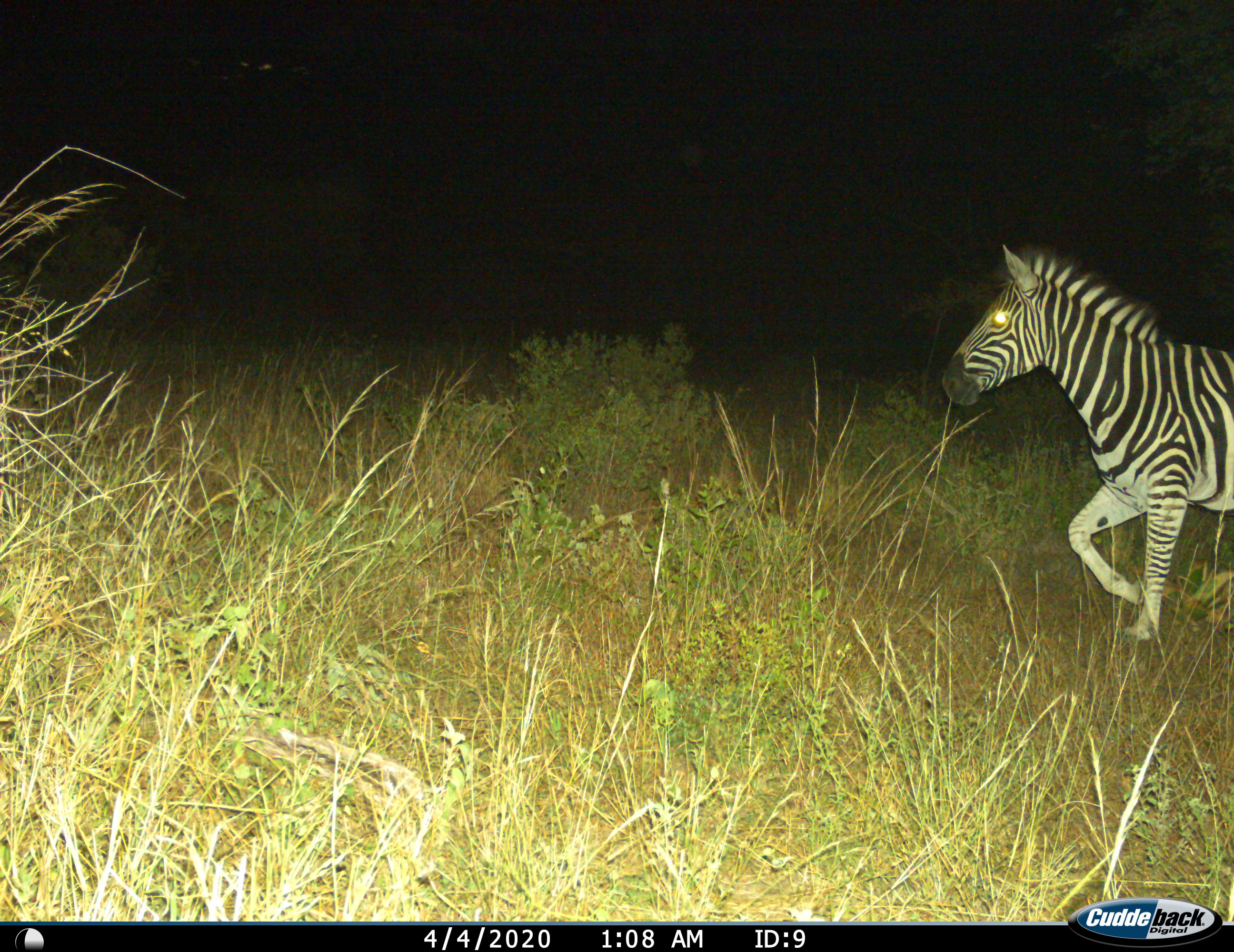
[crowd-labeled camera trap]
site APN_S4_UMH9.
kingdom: Animalia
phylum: Chordata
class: Mammalia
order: Perissodactyla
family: Equidae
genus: Equus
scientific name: Equus quagga burchellii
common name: burchell's zebra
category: zebraburchells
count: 1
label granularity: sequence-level